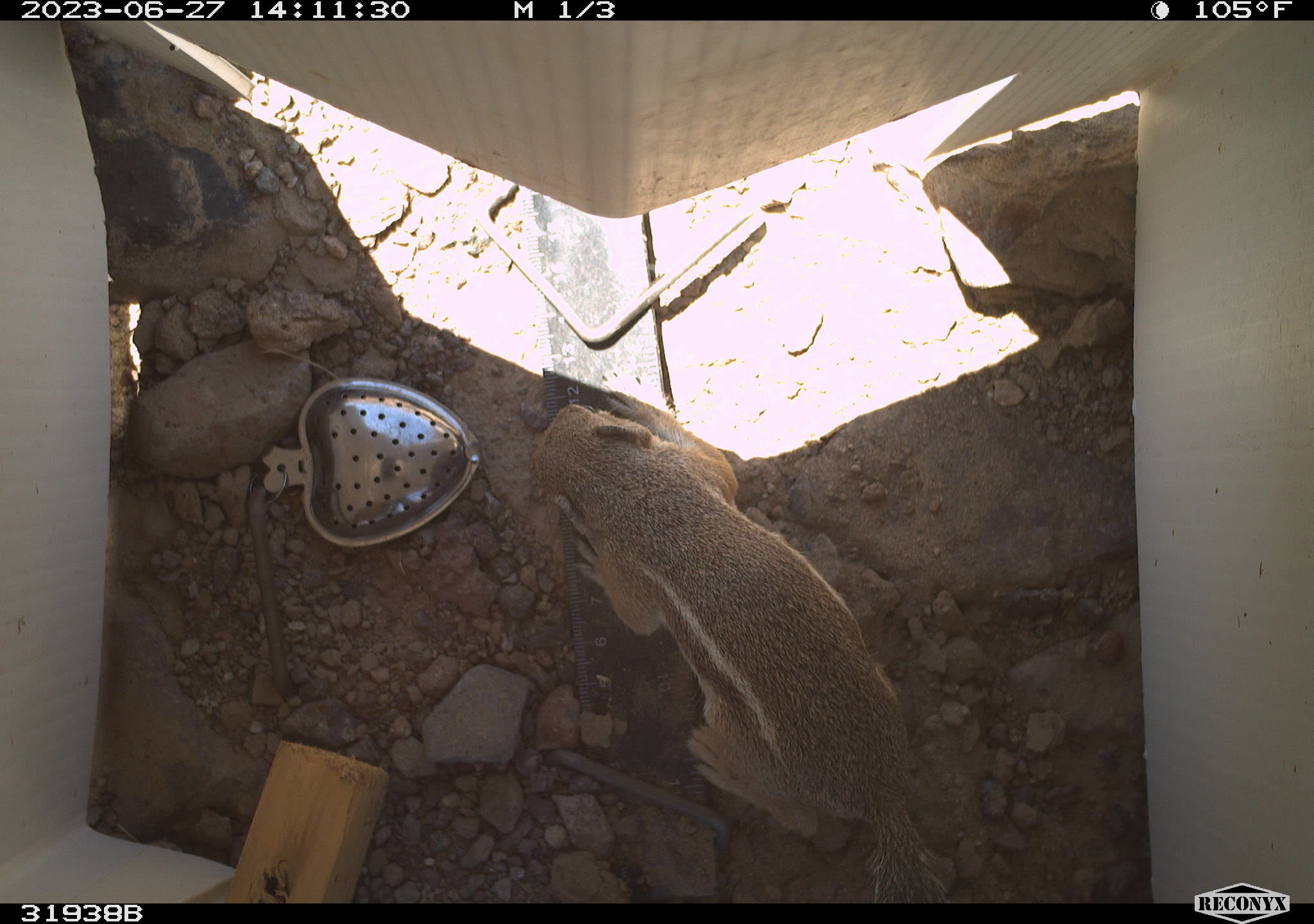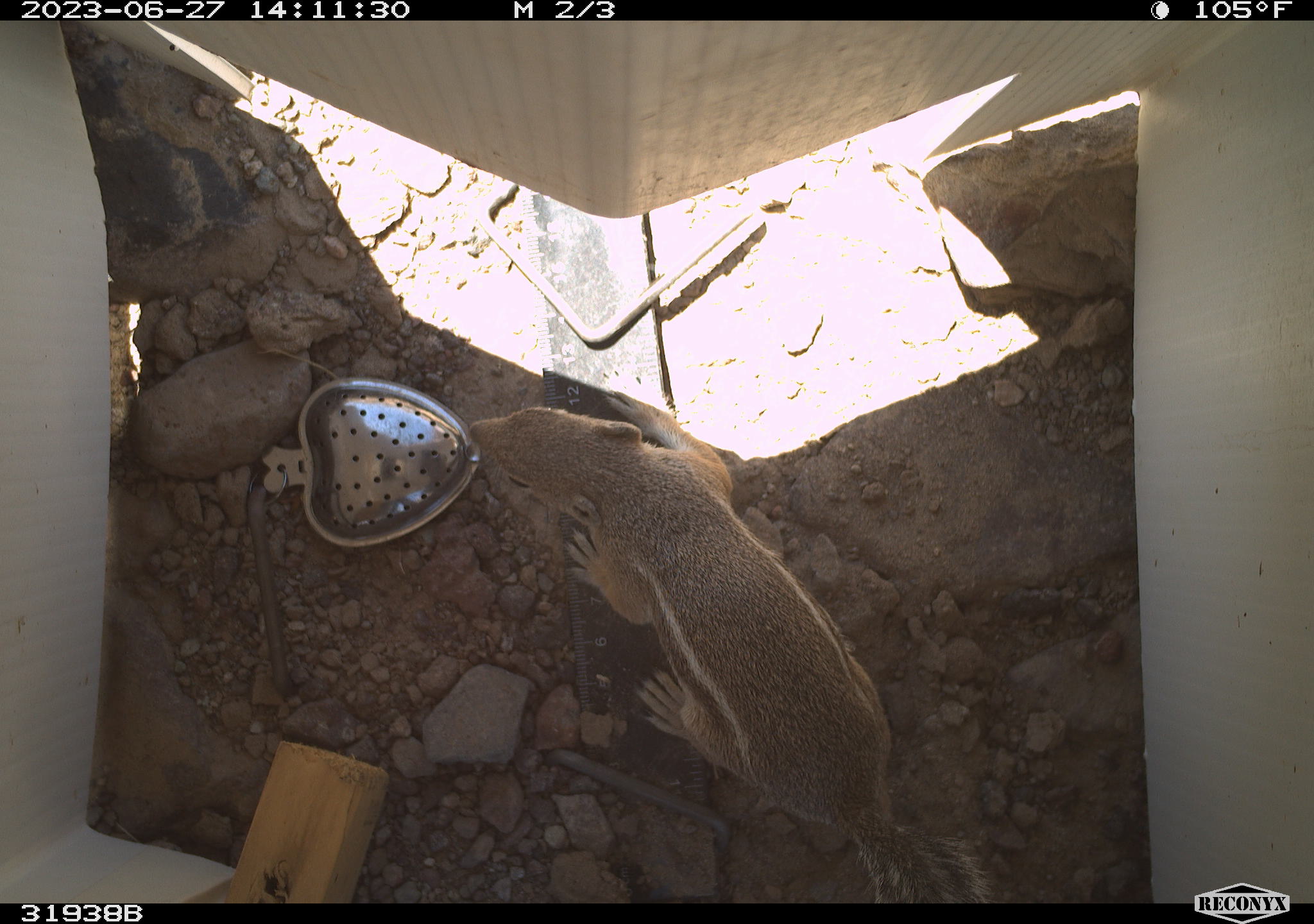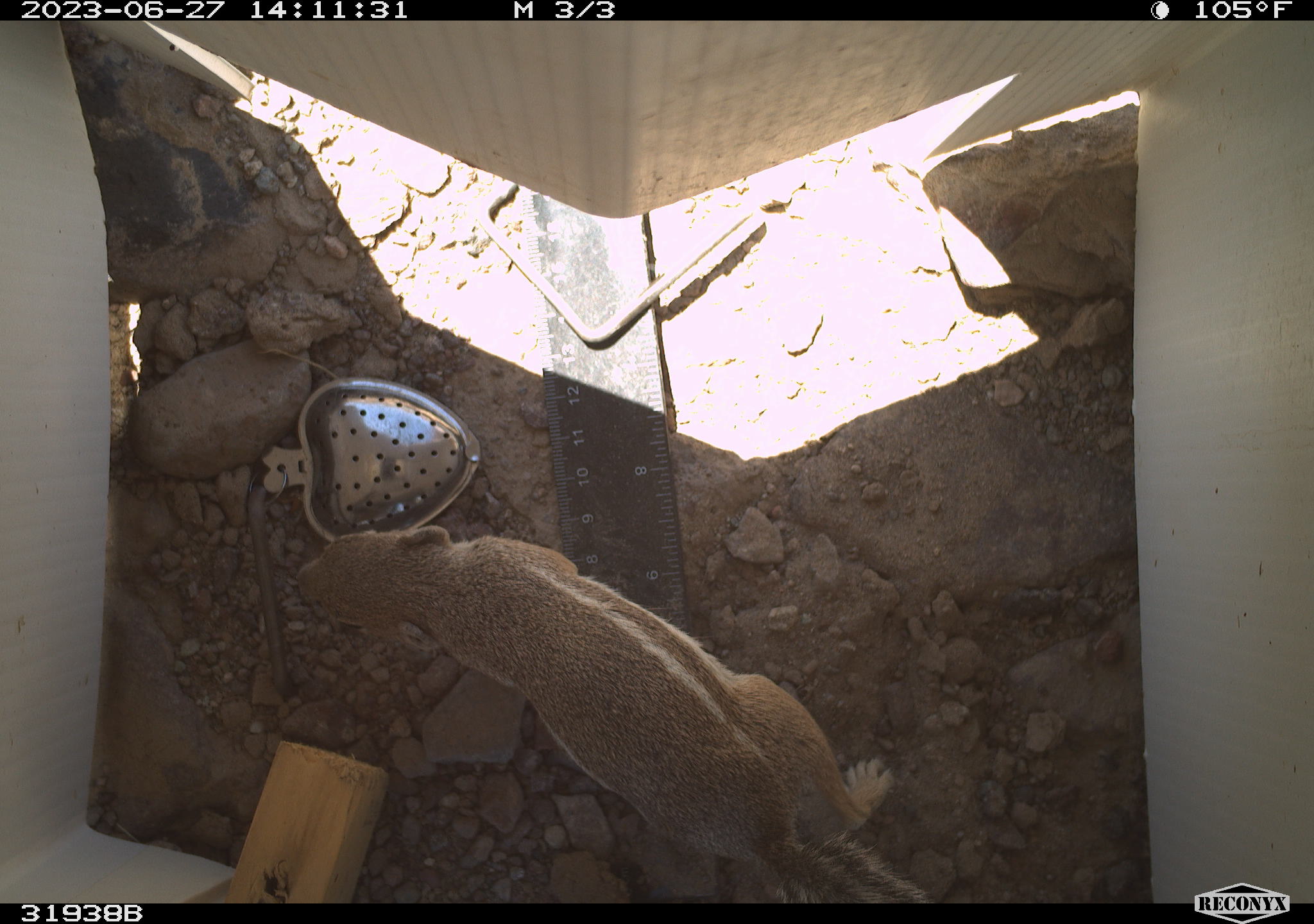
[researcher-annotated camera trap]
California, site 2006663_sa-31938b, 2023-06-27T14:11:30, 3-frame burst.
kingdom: Animalia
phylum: Chordata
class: Mammalia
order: Rodentia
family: Sciuridae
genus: Ammospermophilus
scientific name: Ammospermophilus leucurus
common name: white-tailed antelope squirrel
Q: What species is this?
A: White-tailed antelope squirrel (Ammospermophilus leucurus).